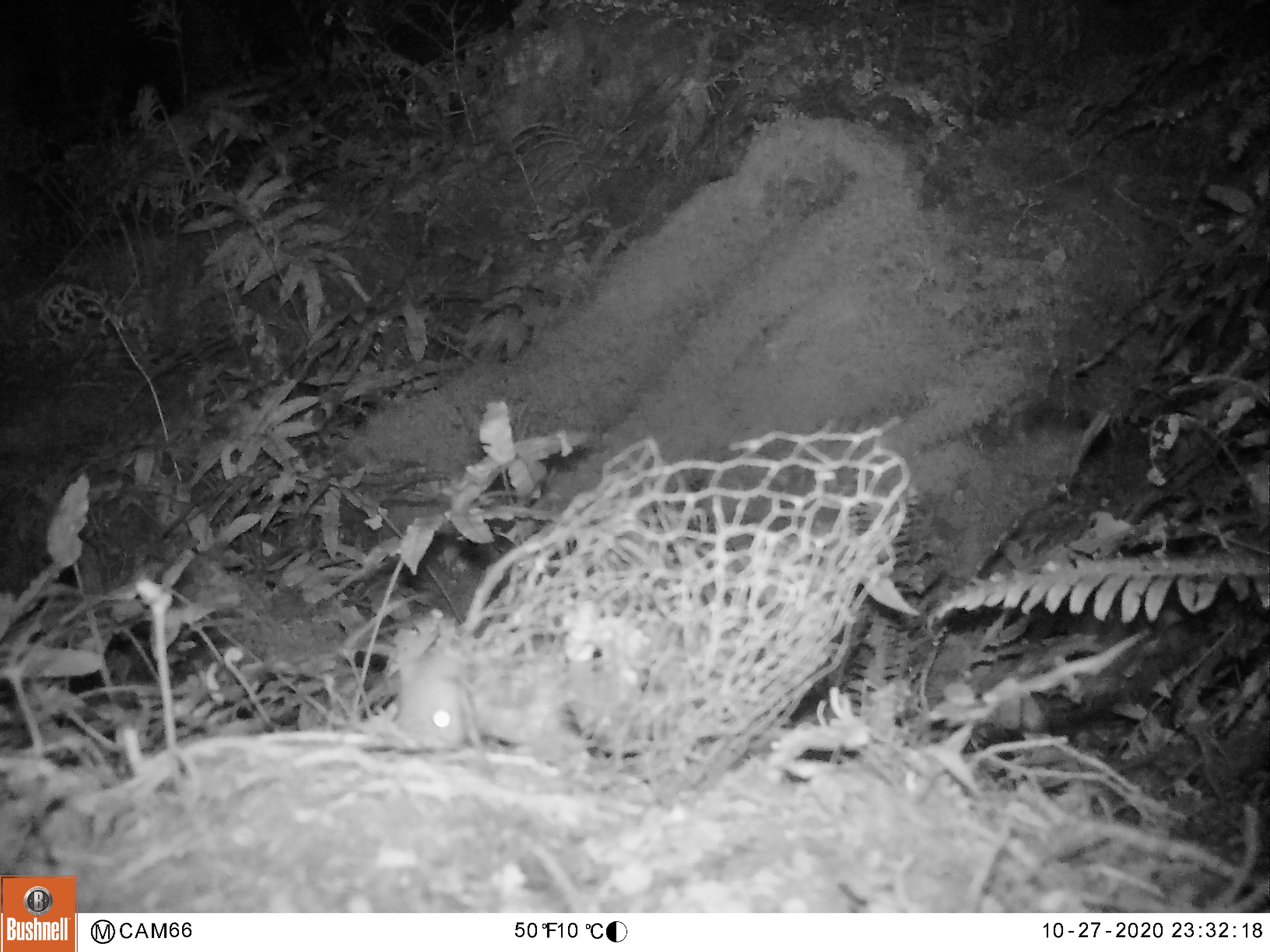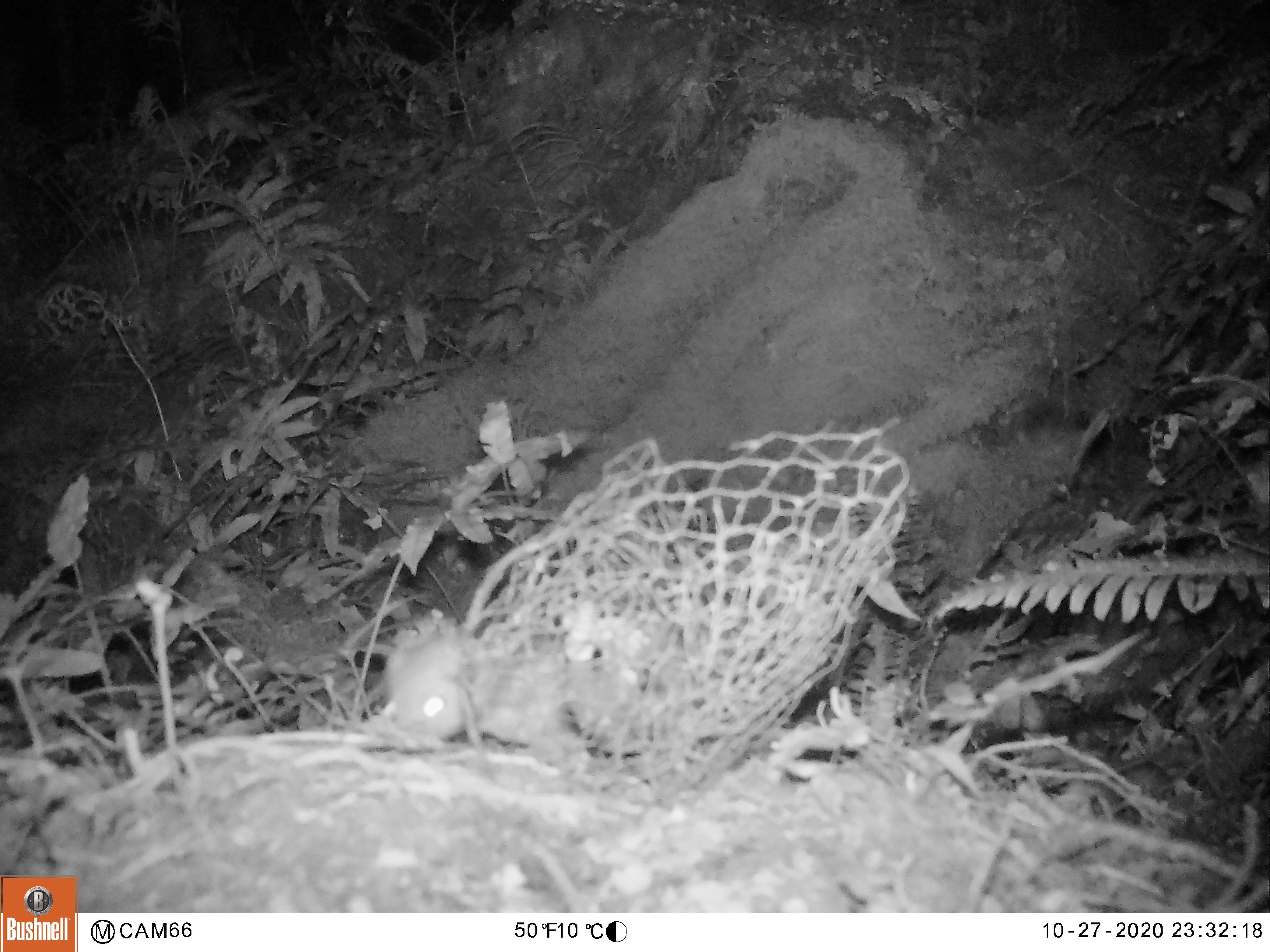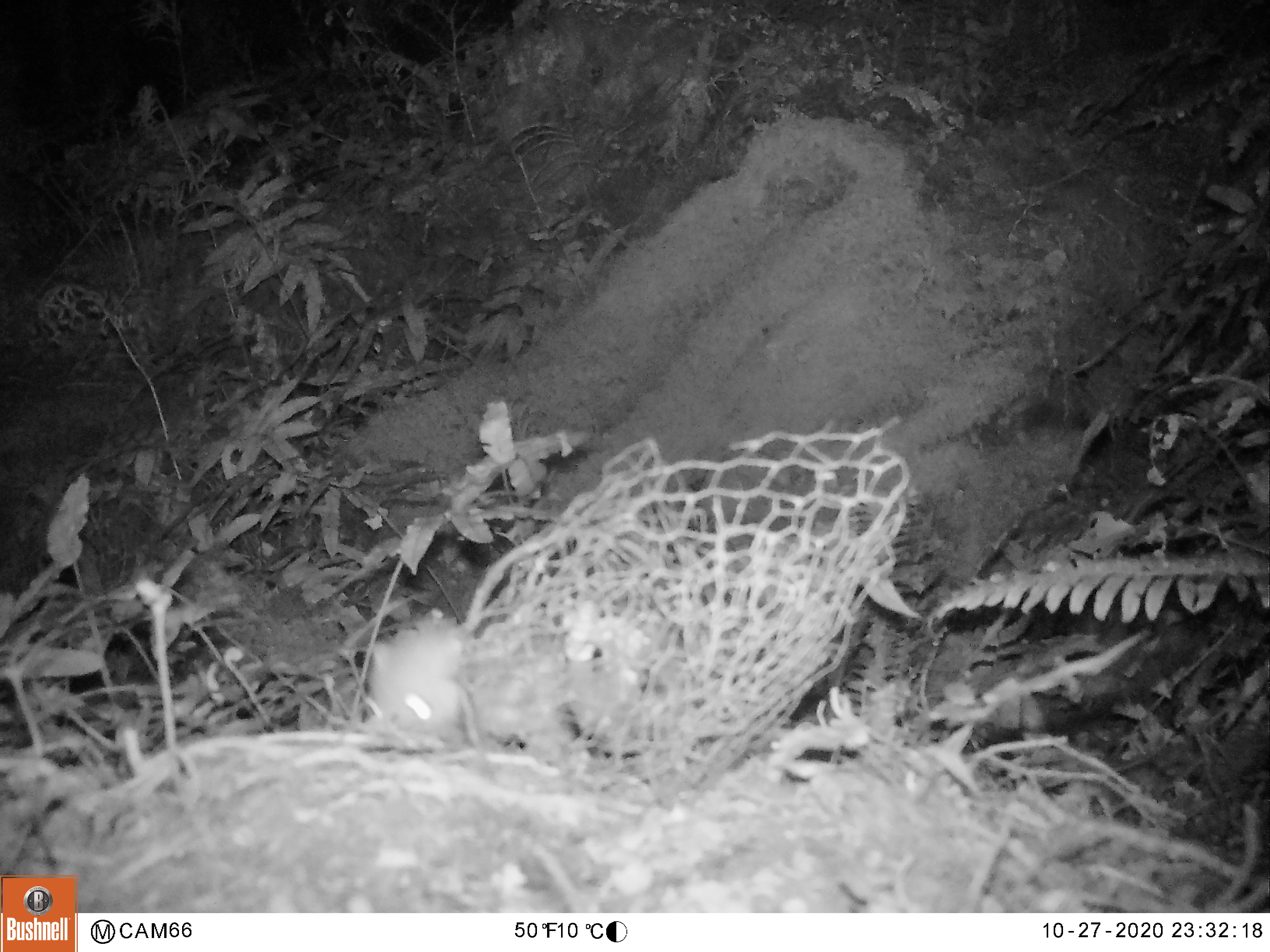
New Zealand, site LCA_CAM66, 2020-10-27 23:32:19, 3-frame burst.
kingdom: Animalia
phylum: Chordata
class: Mammalia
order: Carnivora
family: Mustelidae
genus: Mustela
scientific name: Mustela erminea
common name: stoat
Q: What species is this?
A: Stoat (Mustela erminea).